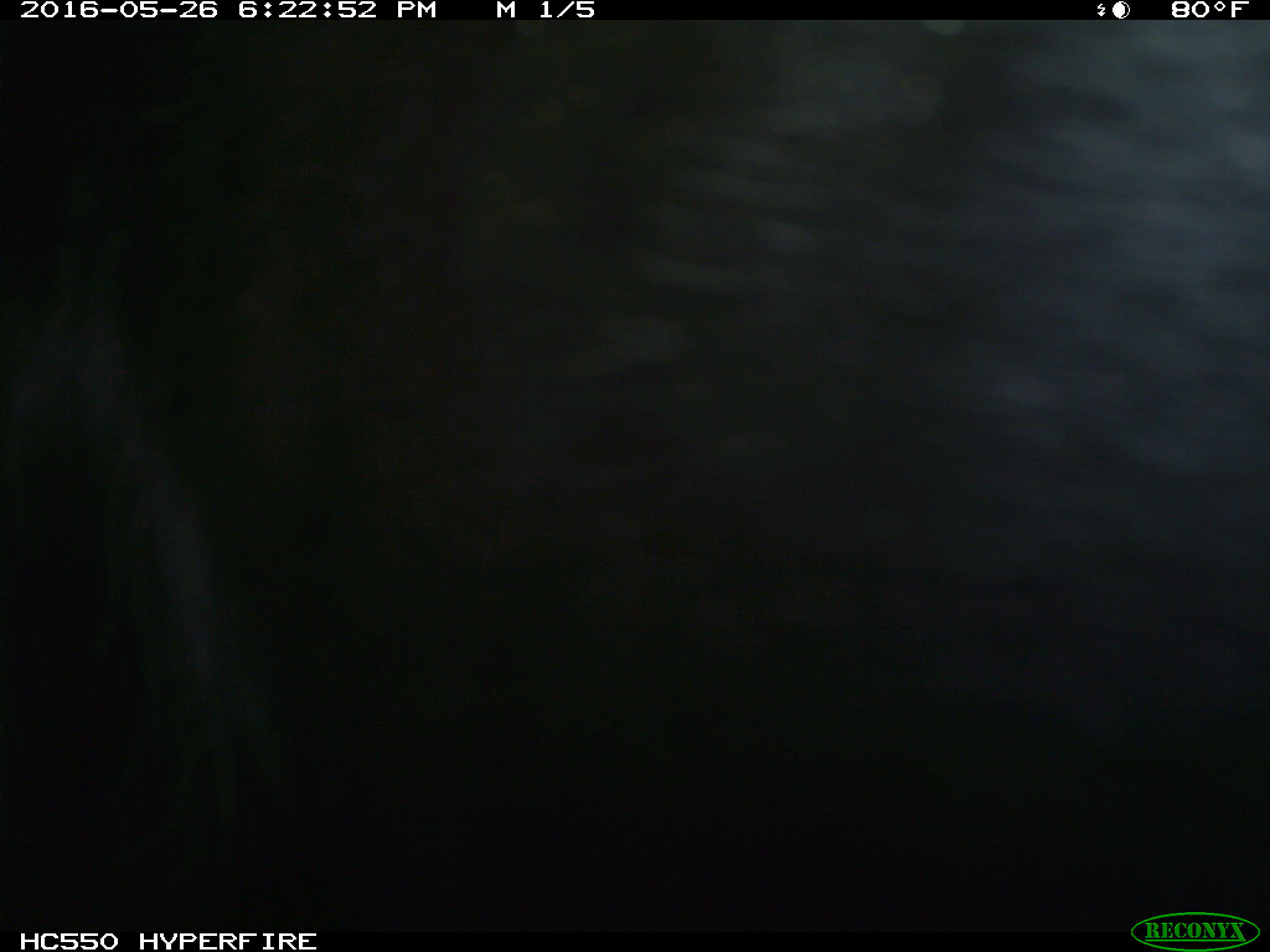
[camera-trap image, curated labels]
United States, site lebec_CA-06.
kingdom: Animalia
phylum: Chordata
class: Mammalia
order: Artiodactyla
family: Bovidae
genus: Bos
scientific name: Bos taurus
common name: domestic cow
Bos taurus (domestic cow).